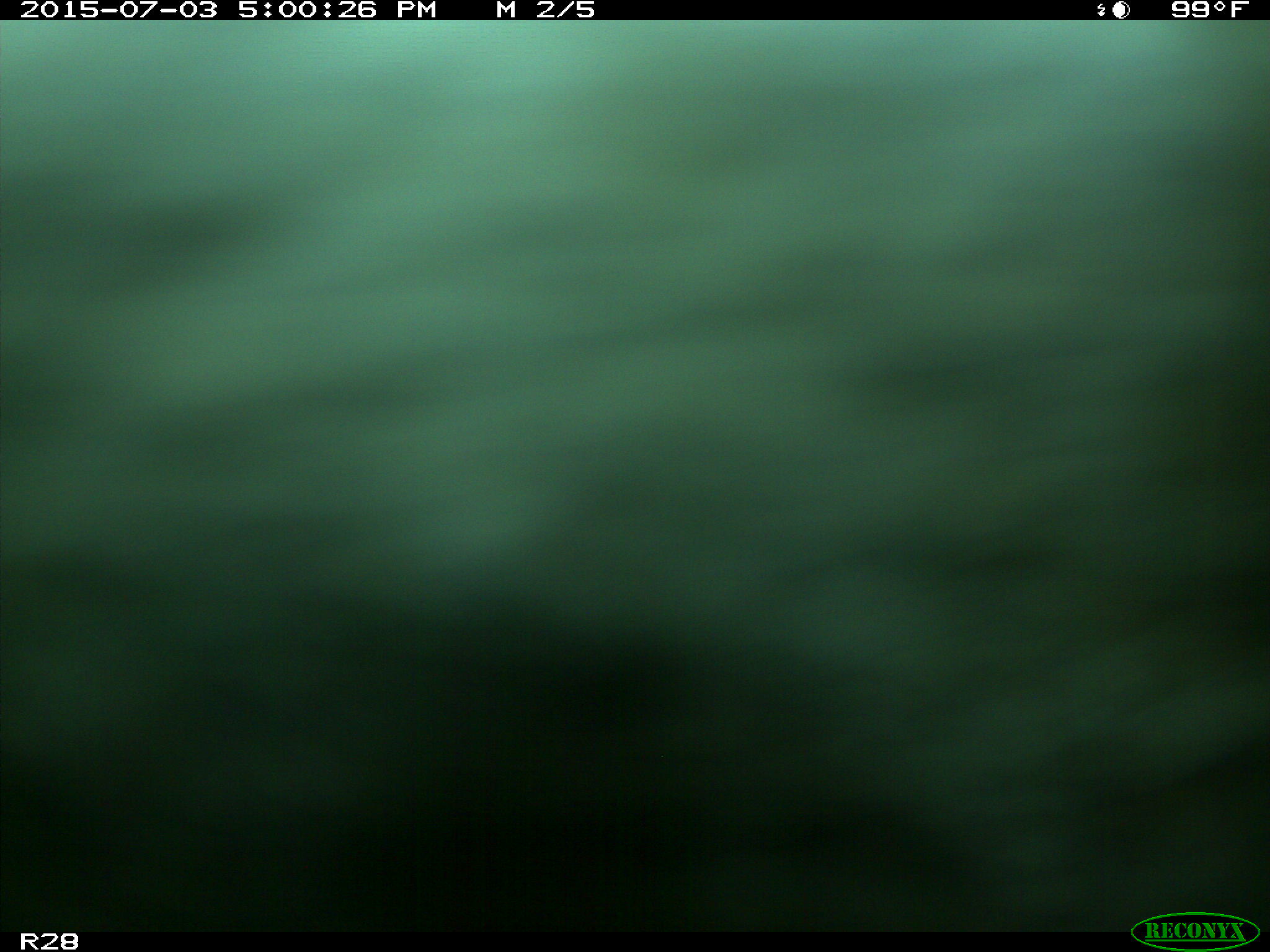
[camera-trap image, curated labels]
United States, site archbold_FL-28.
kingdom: Animalia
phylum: Chordata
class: Mammalia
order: Artiodactyla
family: Bovidae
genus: Bos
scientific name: Bos taurus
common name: domestic cow